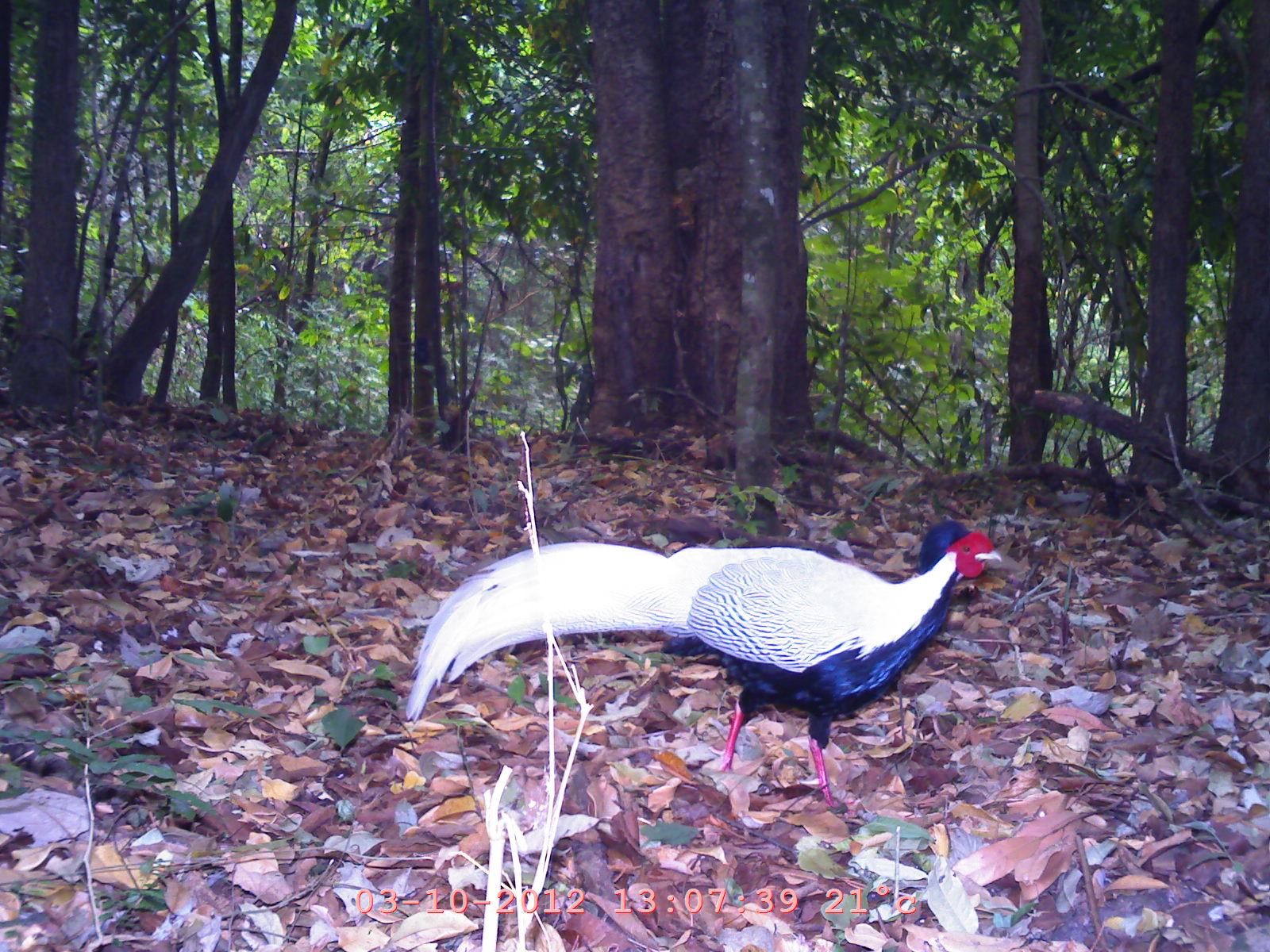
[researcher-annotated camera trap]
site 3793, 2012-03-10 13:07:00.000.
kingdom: Animalia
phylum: Chordata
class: Aves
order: Galliformes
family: Phasianidae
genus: Lophura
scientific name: Lophura nycthemera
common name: silver pheasant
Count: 1.